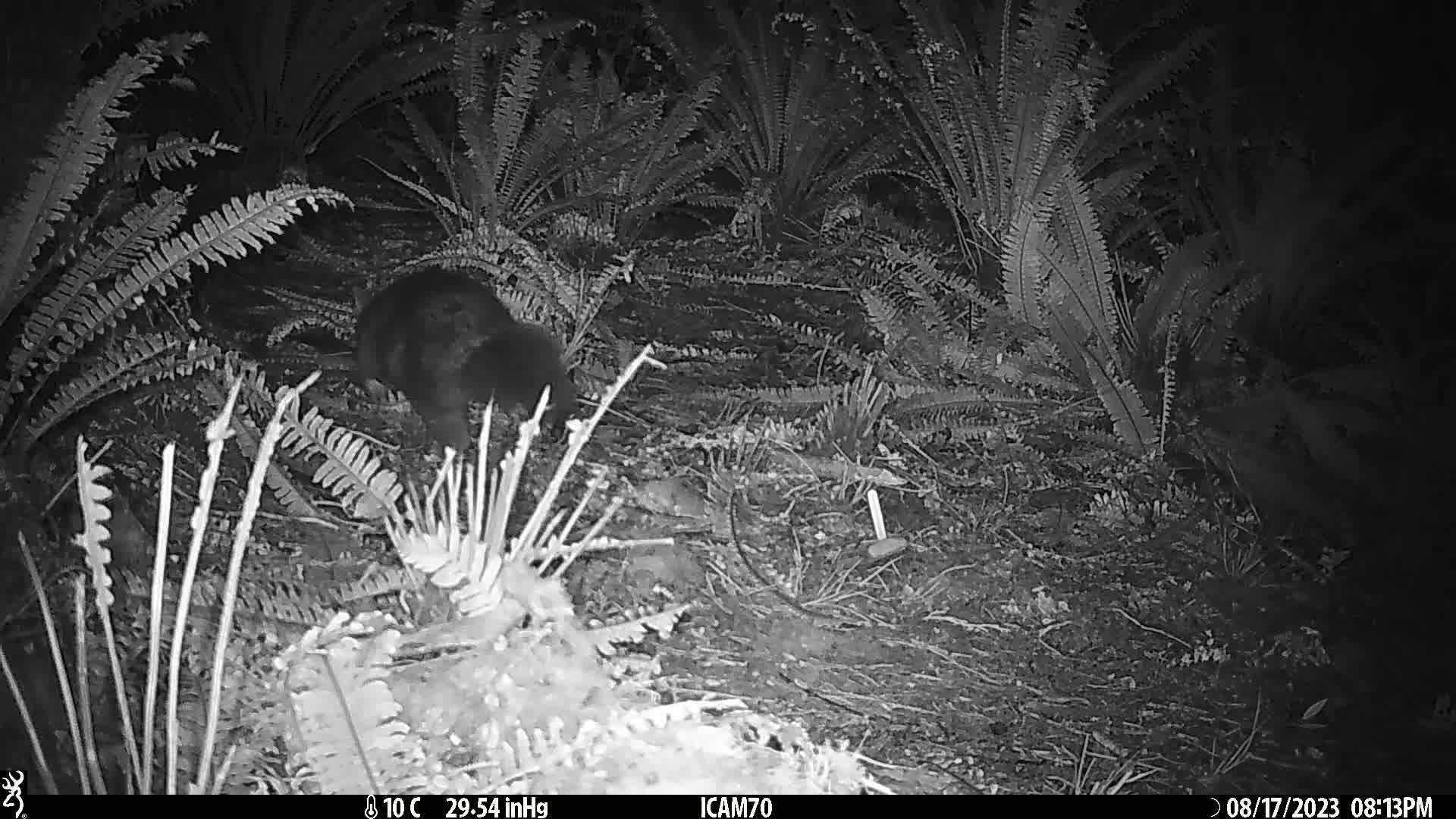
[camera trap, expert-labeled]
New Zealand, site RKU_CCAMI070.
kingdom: Animalia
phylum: Chordata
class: Mammalia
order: Diprotodontia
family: Phalangeridae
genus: Trichosurus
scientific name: Trichosurus vulpecula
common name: common brushtail possum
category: possum